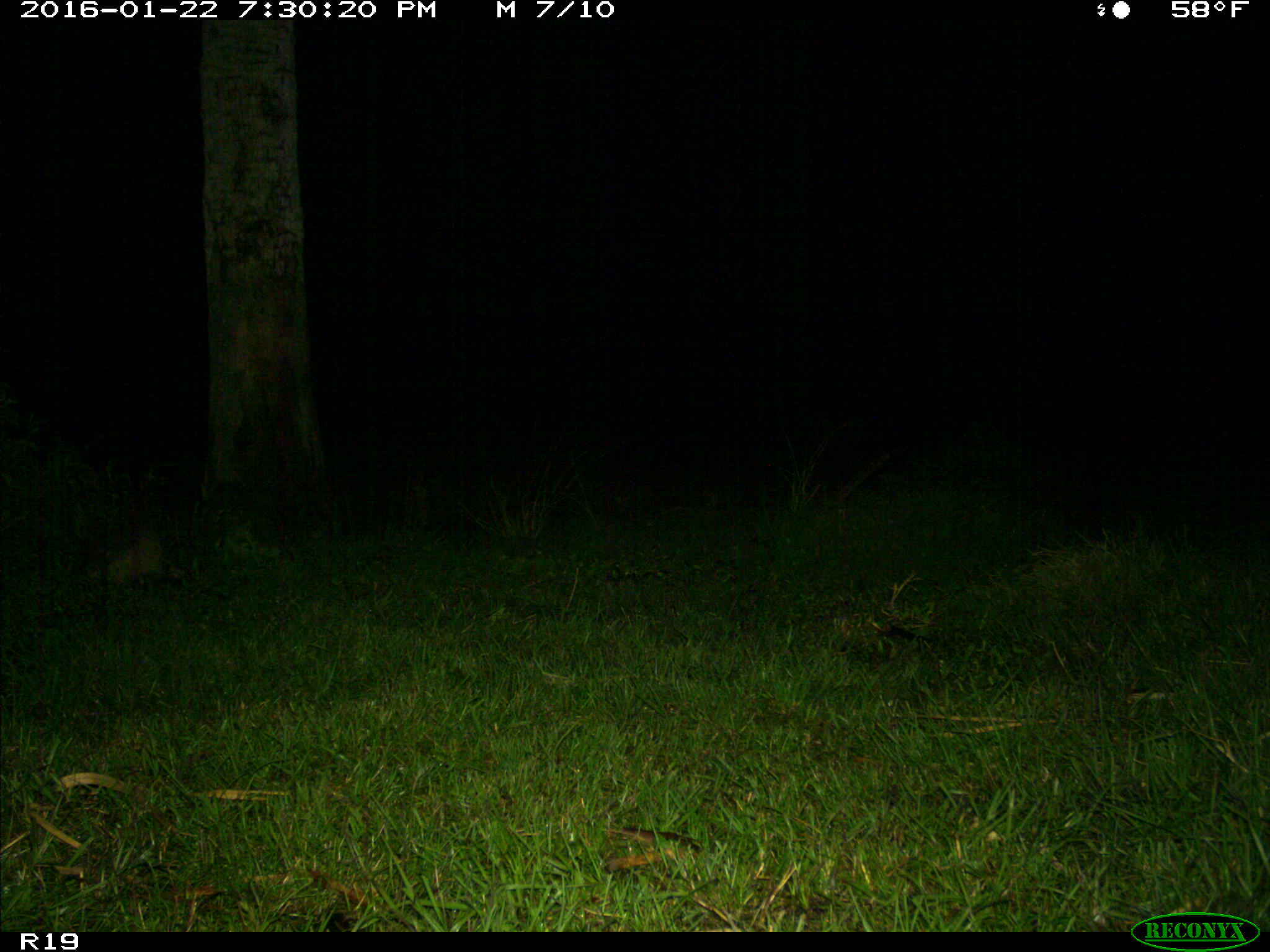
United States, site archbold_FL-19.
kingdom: Animalia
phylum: Chordata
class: Mammalia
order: Cingulata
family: Dasypodidae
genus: Dasypus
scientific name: Dasypus novemcinctus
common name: nine-banded armadillo